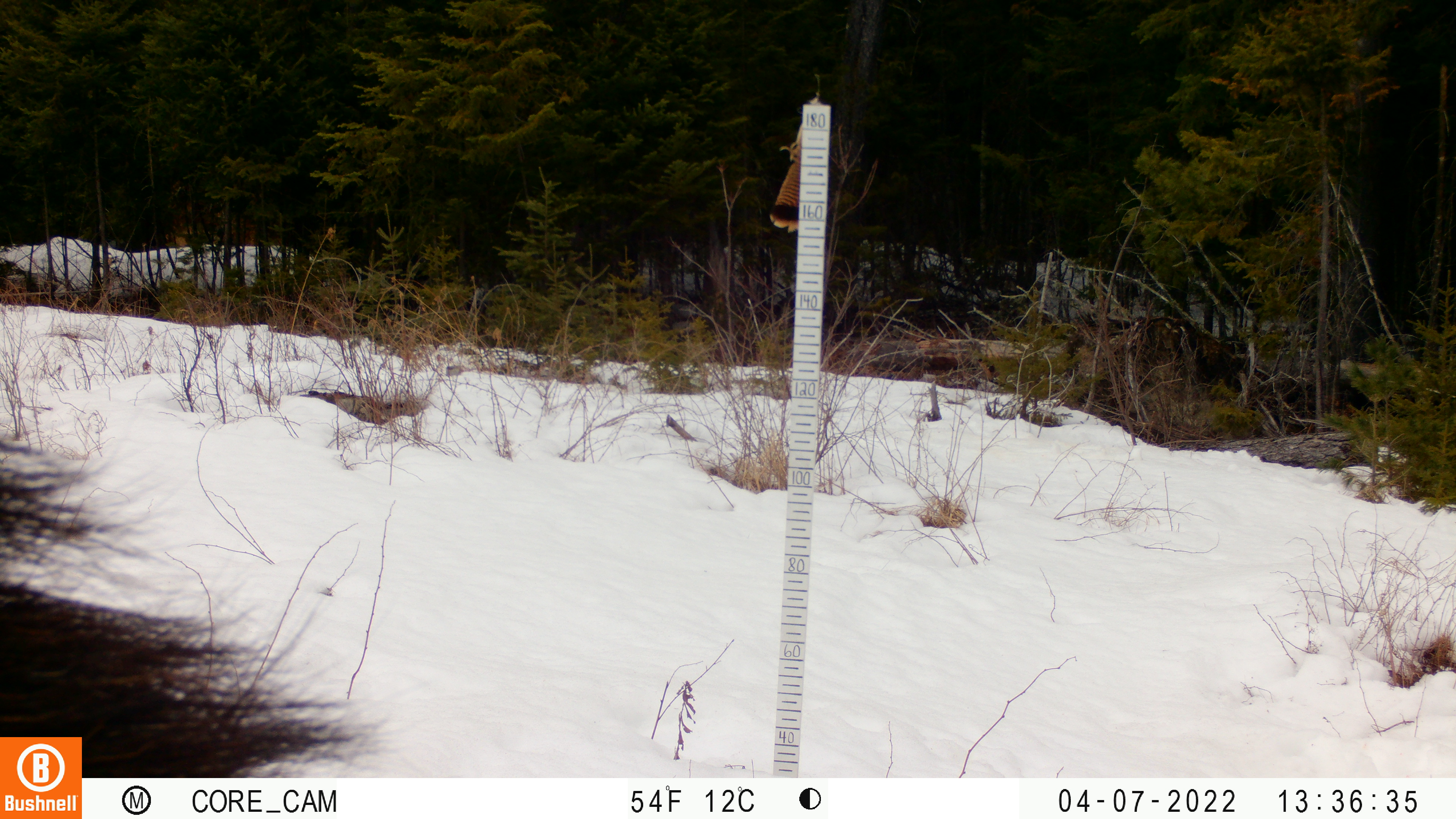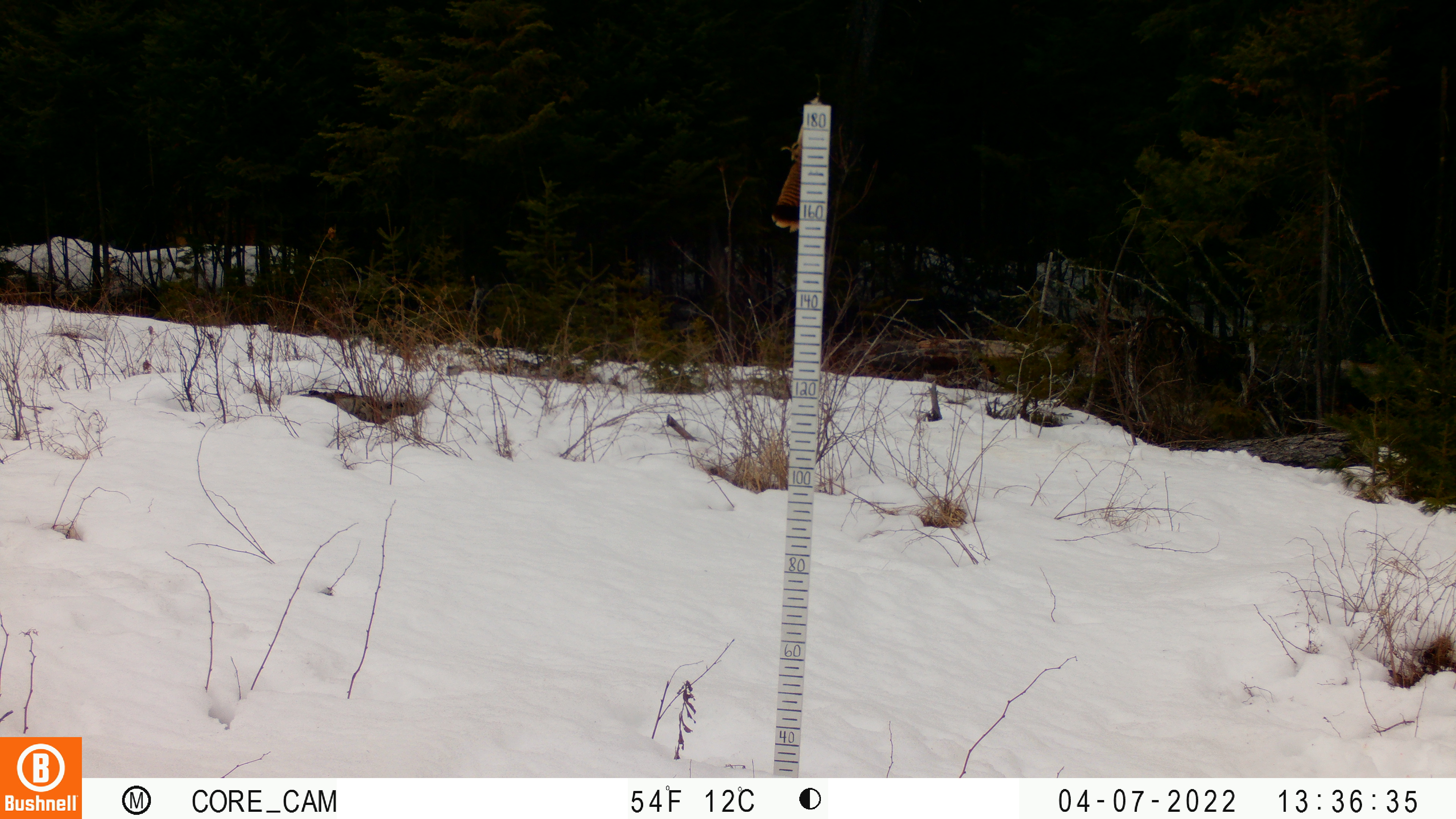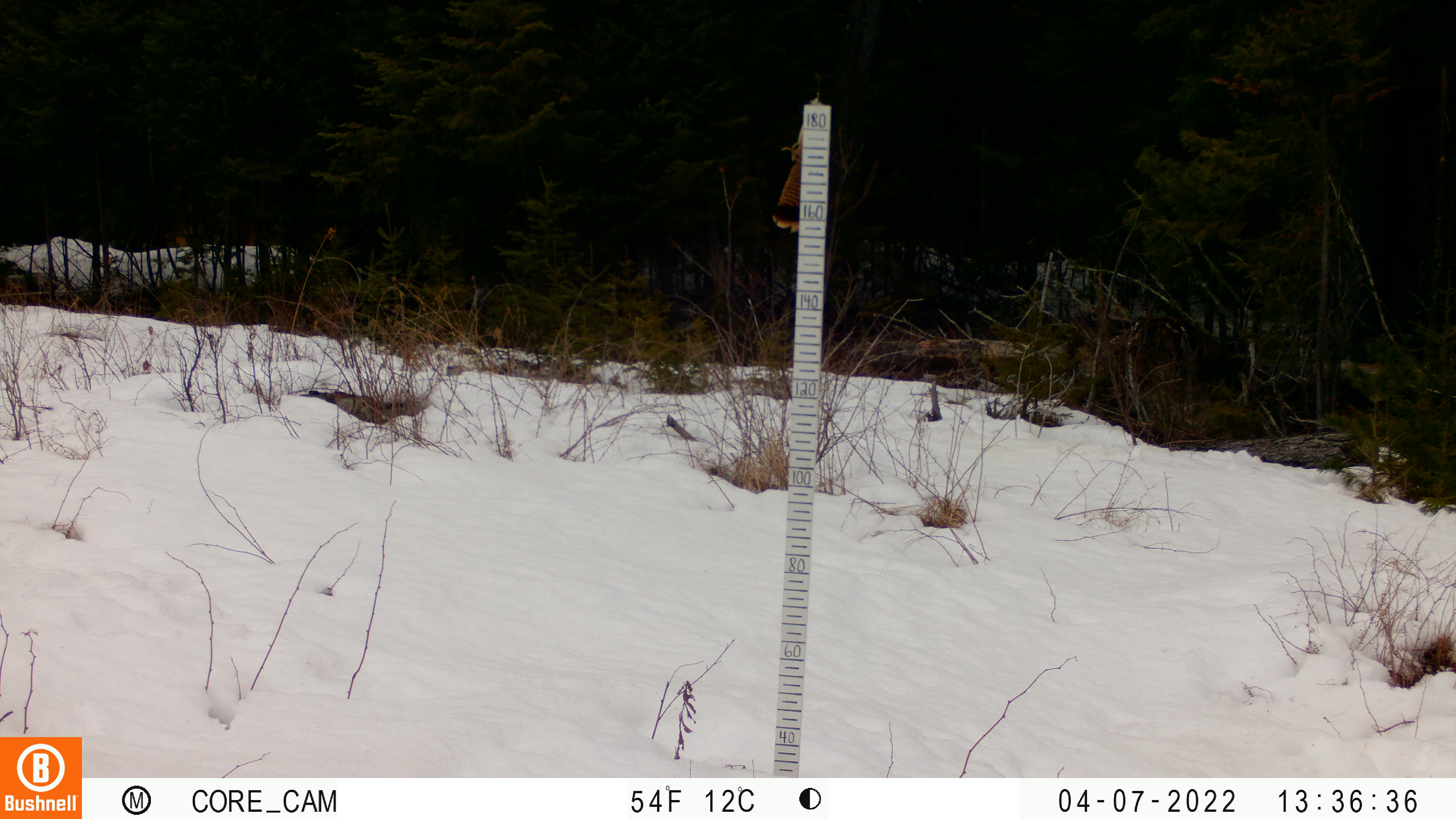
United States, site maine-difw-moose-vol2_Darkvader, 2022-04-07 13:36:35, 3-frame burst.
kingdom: Animalia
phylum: Chordata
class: Mammalia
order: Artiodactyla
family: Cervidae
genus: Alces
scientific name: Alces alces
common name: moose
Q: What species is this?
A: Moose (Alces alces).